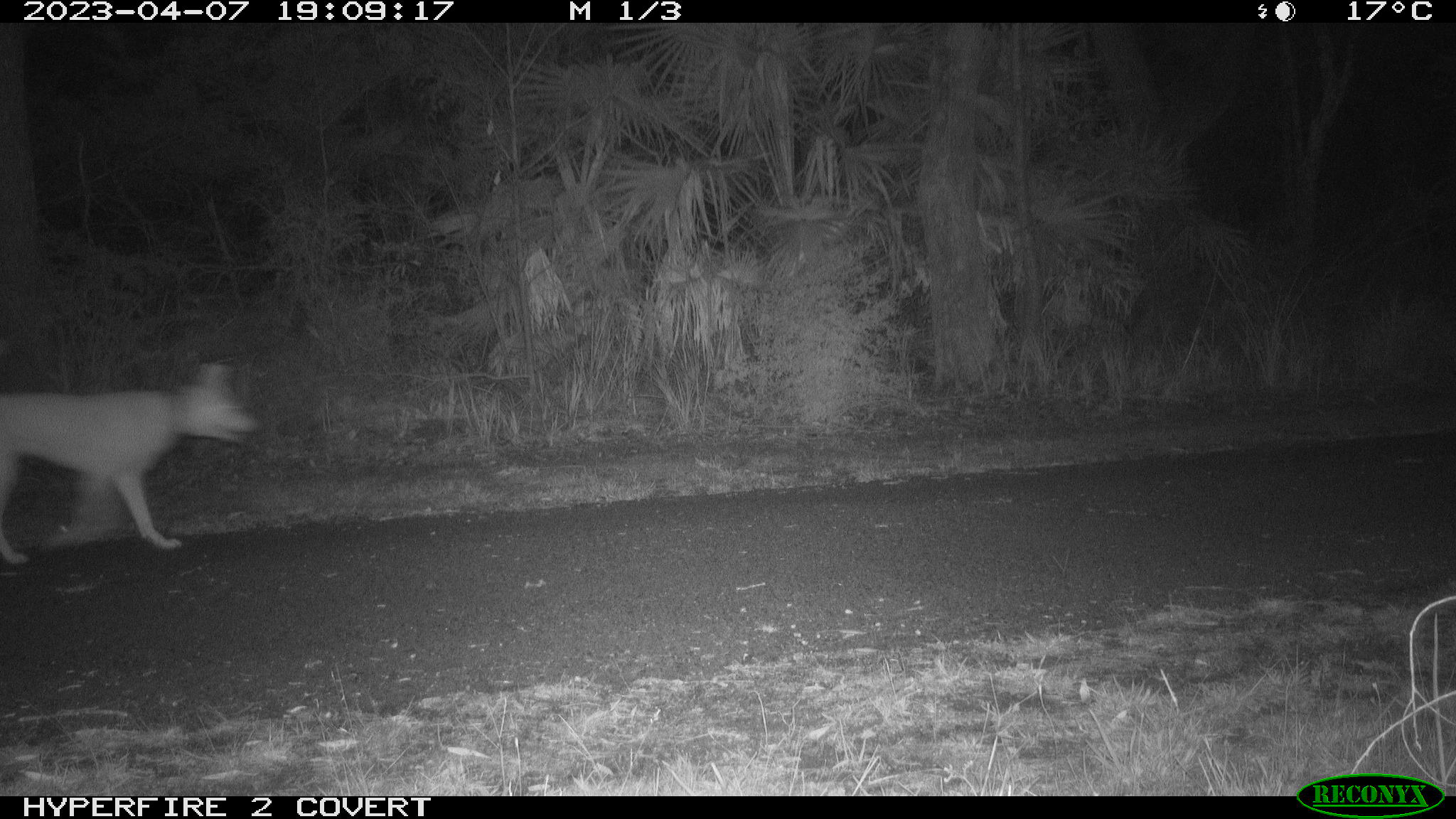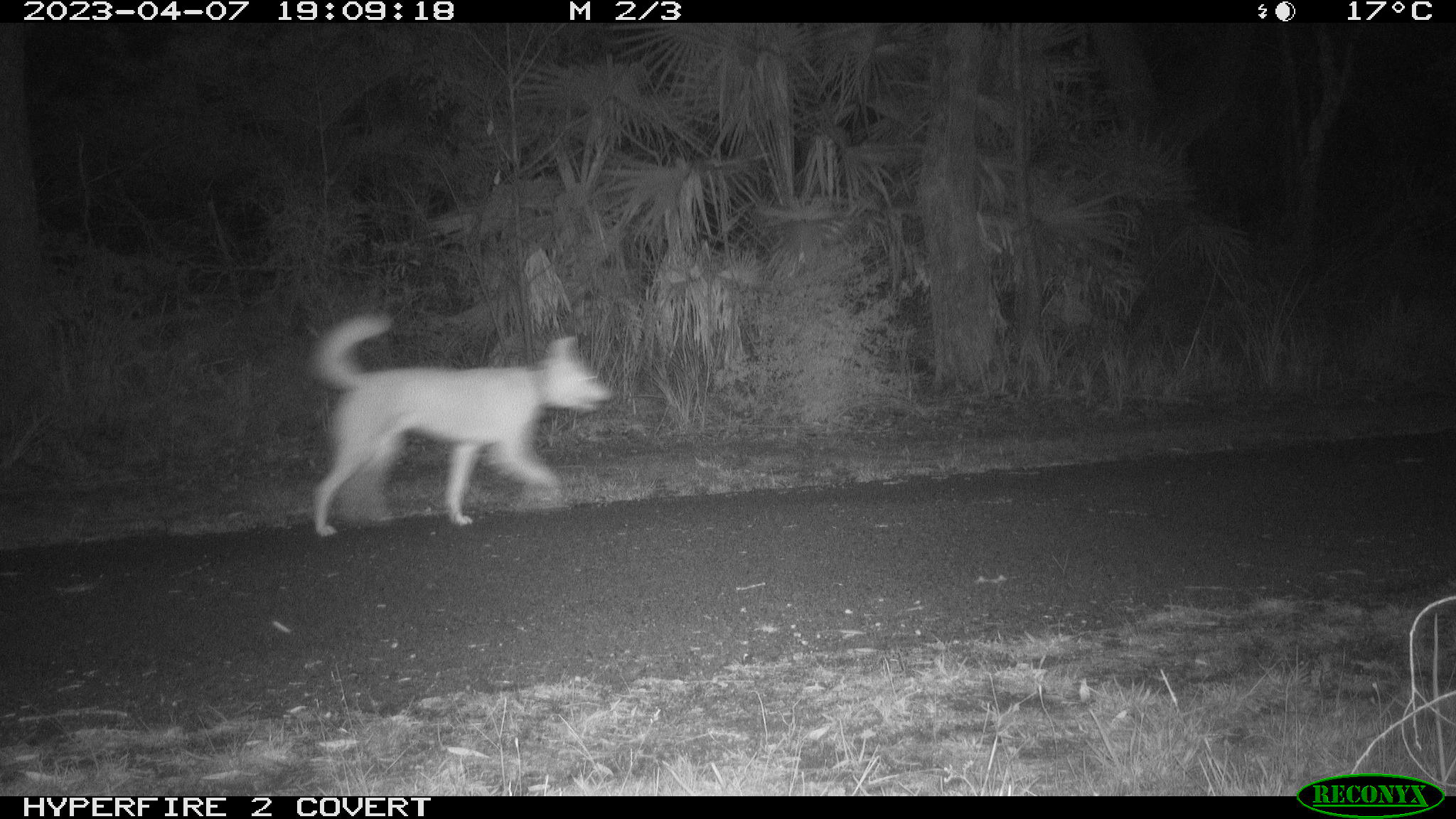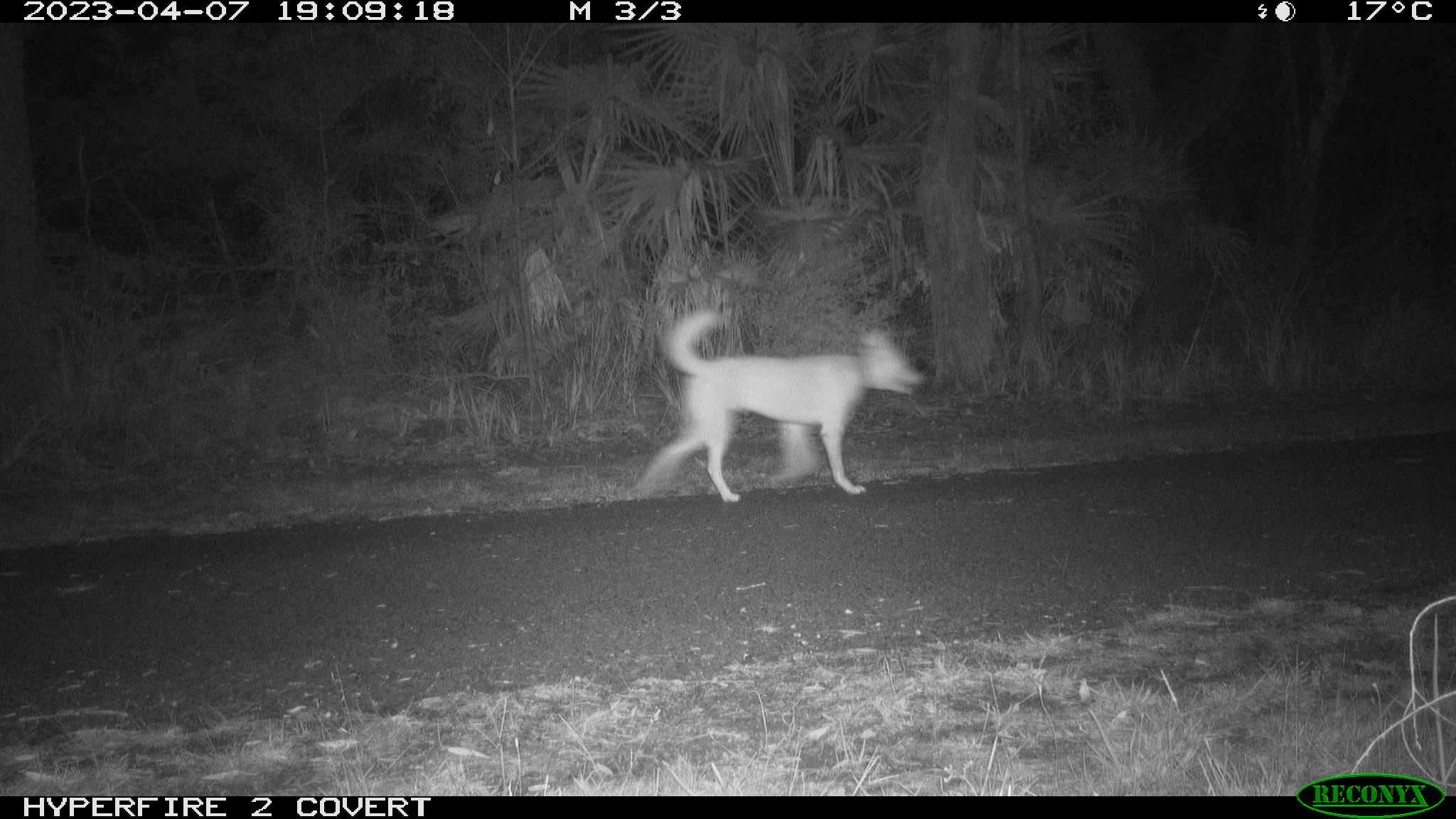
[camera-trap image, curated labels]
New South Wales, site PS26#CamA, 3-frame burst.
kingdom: Animalia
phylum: Chordata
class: Mammalia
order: Carnivora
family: Canidae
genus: Canis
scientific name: Canis familiaris dingo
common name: dingo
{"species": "dingo (Canis familiaris dingo)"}